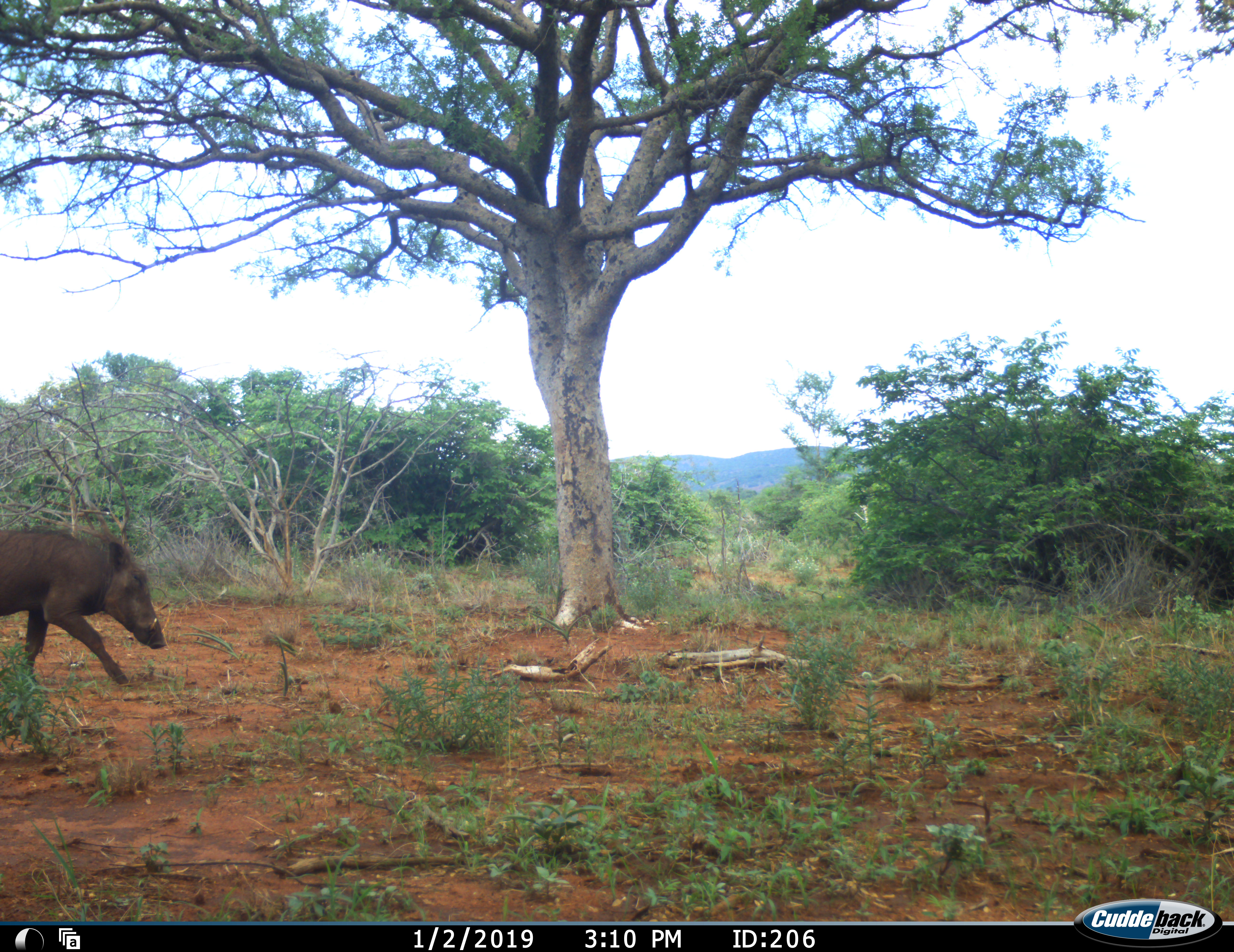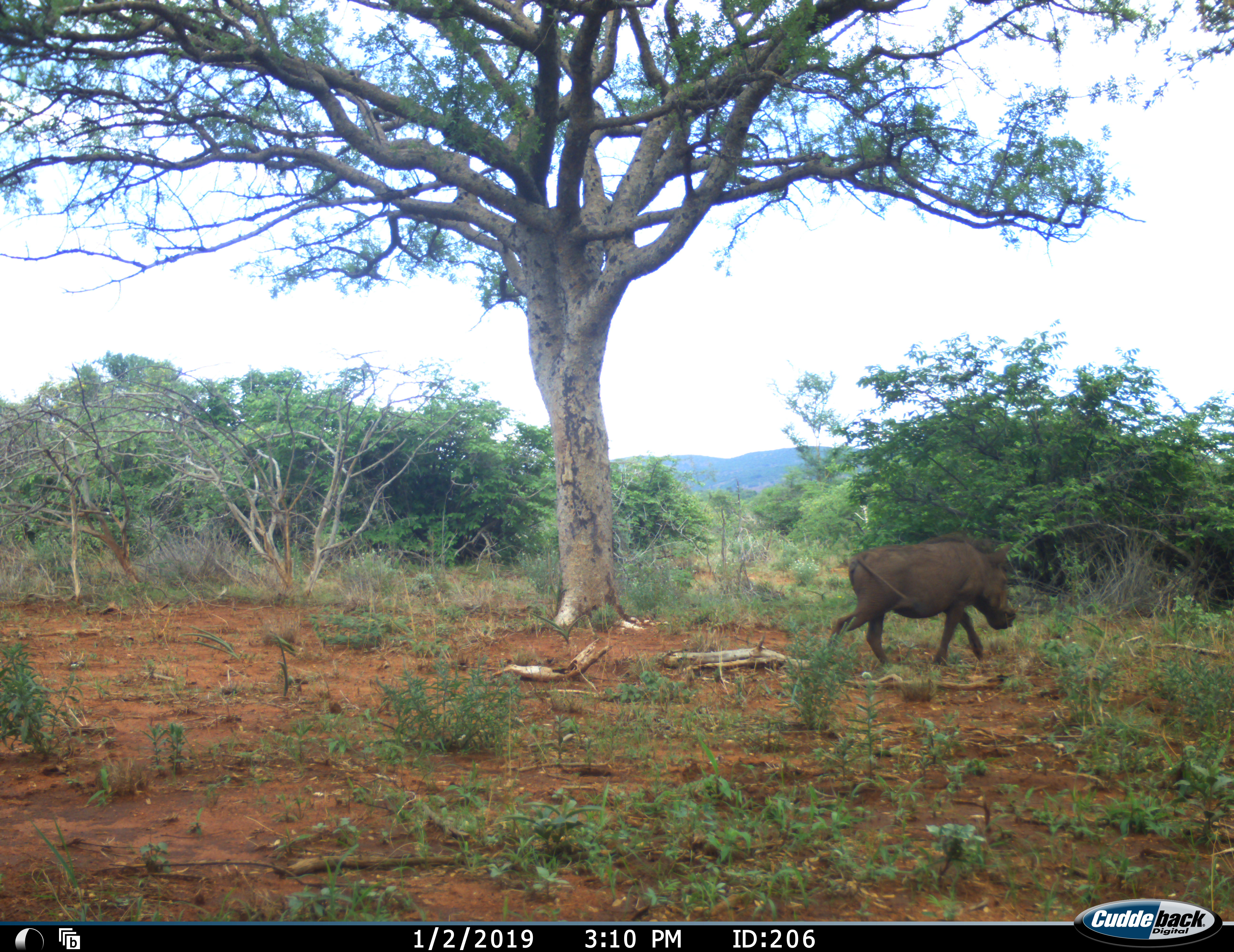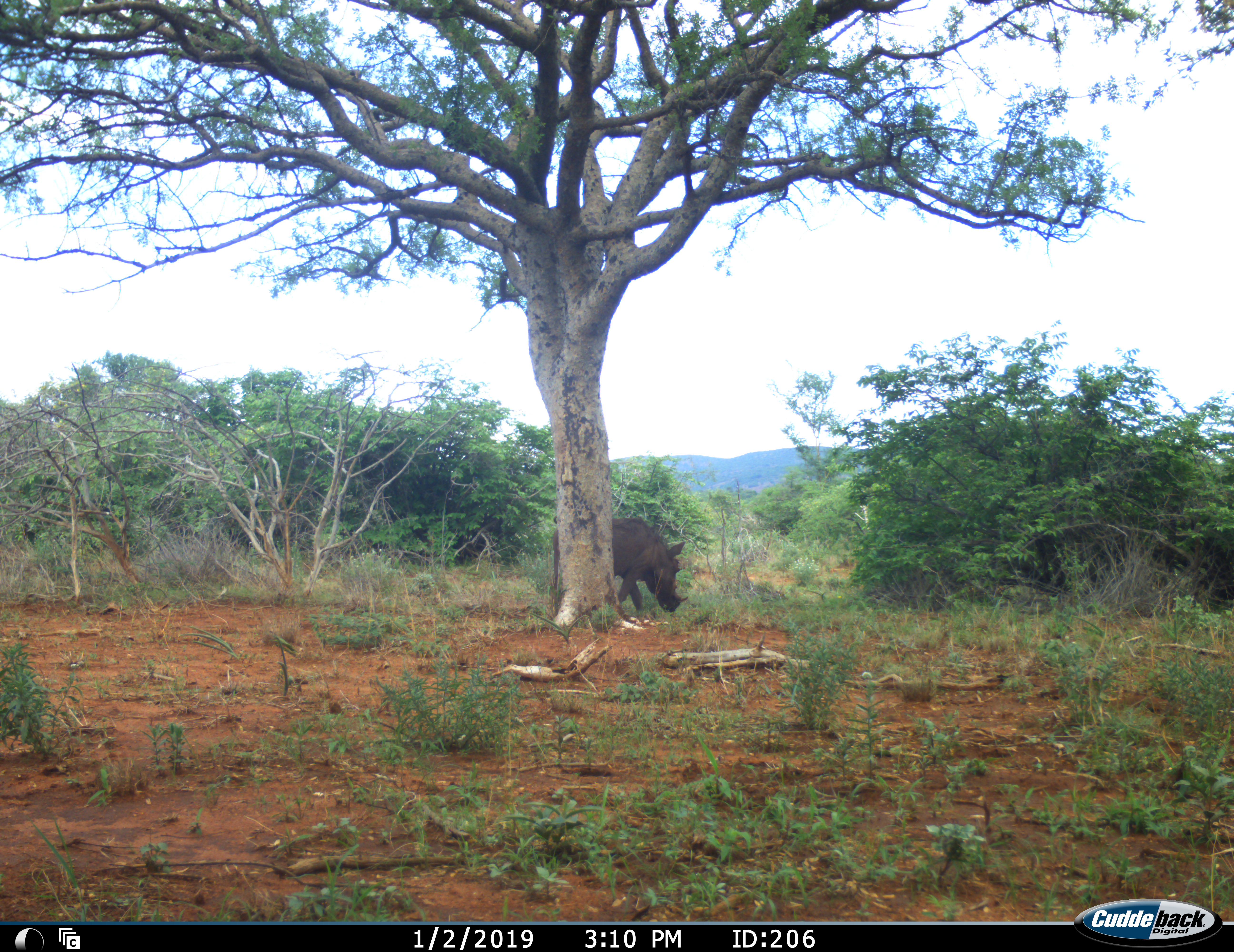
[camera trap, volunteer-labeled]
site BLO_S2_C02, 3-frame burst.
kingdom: Animalia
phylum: Chordata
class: Mammalia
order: Artiodactyla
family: Suidae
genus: Phacochoerus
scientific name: Phacochoerus africanus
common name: warthog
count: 1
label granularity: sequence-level